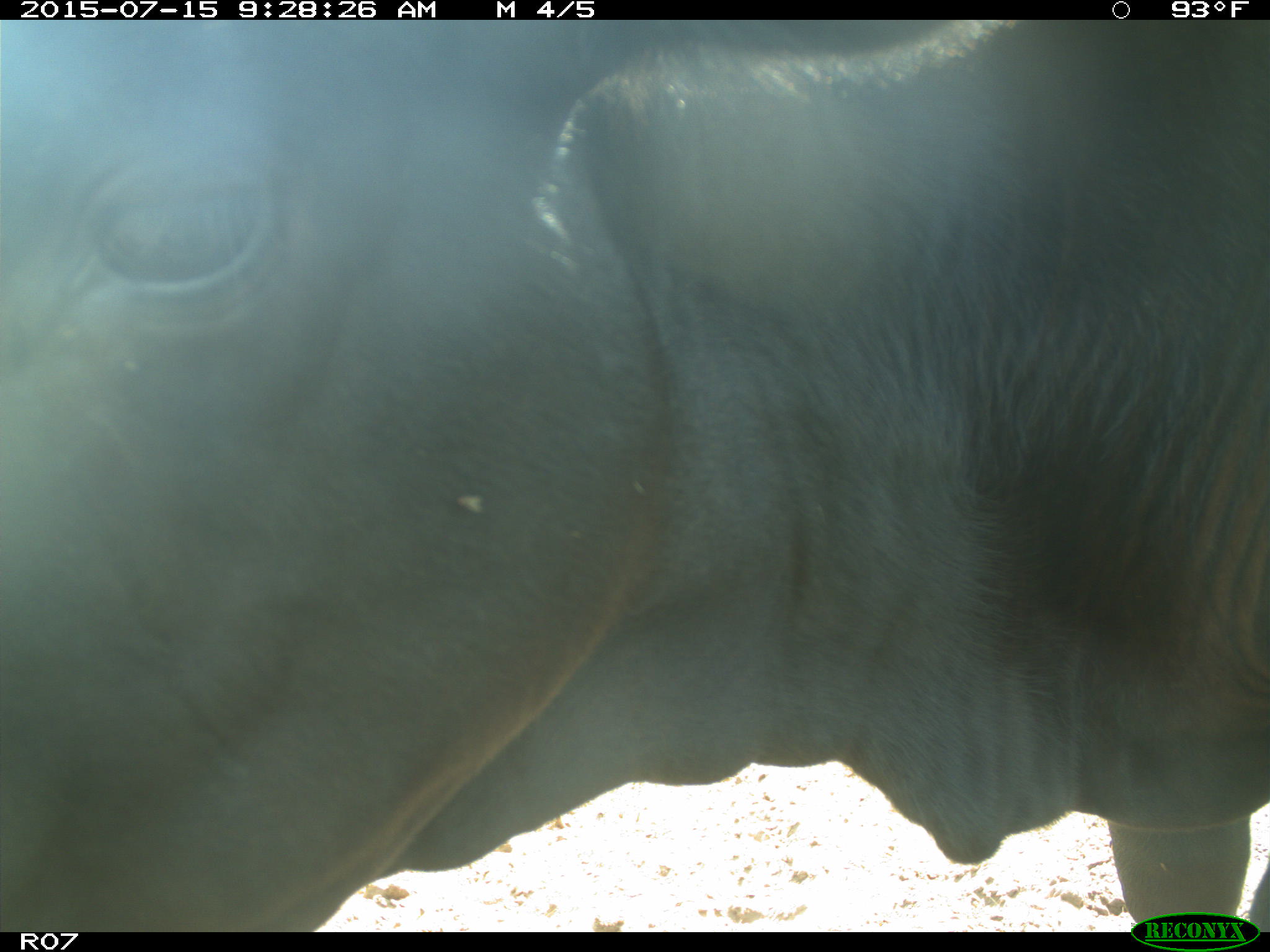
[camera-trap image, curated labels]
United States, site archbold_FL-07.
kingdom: Animalia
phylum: Chordata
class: Mammalia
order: Artiodactyla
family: Bovidae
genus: Bos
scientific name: Bos taurus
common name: domestic cow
Bos taurus (domestic cow).